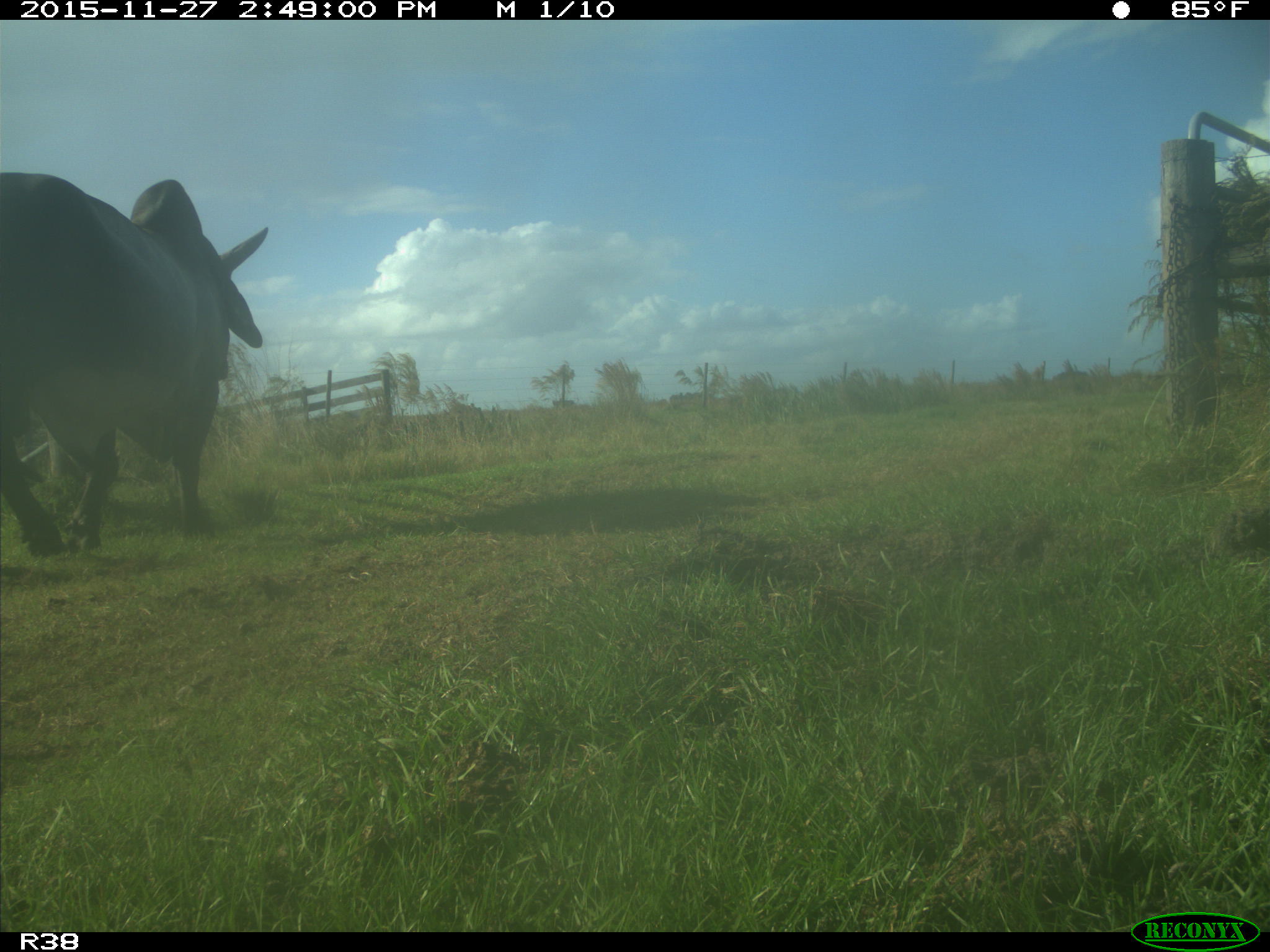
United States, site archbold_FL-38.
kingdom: Animalia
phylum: Chordata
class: Mammalia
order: Artiodactyla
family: Bovidae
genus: Bos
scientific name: Bos taurus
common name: domestic cow